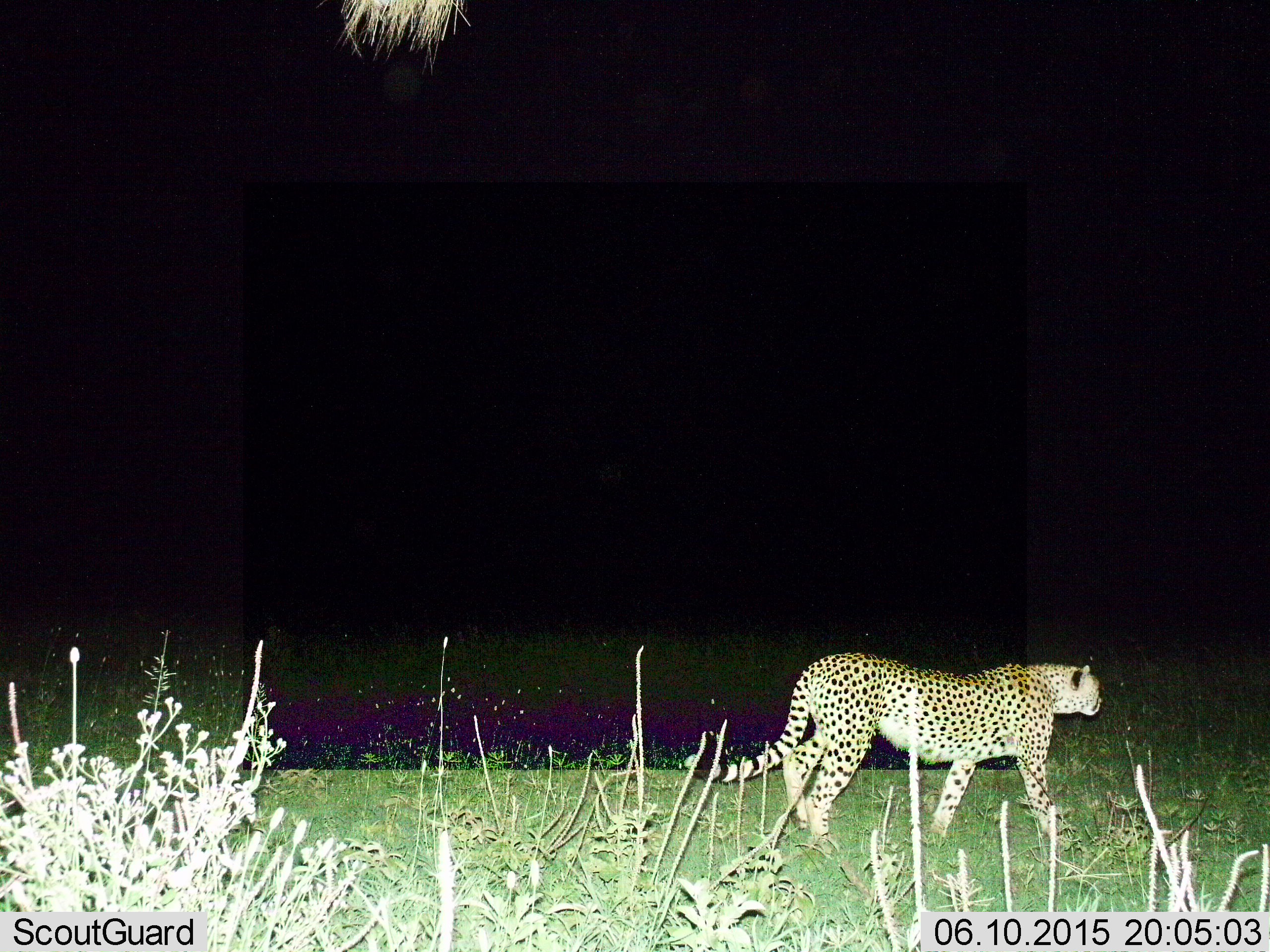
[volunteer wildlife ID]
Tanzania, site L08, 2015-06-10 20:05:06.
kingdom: Animalia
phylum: Chordata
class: Mammalia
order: Carnivora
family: Felidae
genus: Acinonyx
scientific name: Acinonyx jubatus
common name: cheetah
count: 1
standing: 10%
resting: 0%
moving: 100%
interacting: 0%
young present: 0%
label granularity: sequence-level